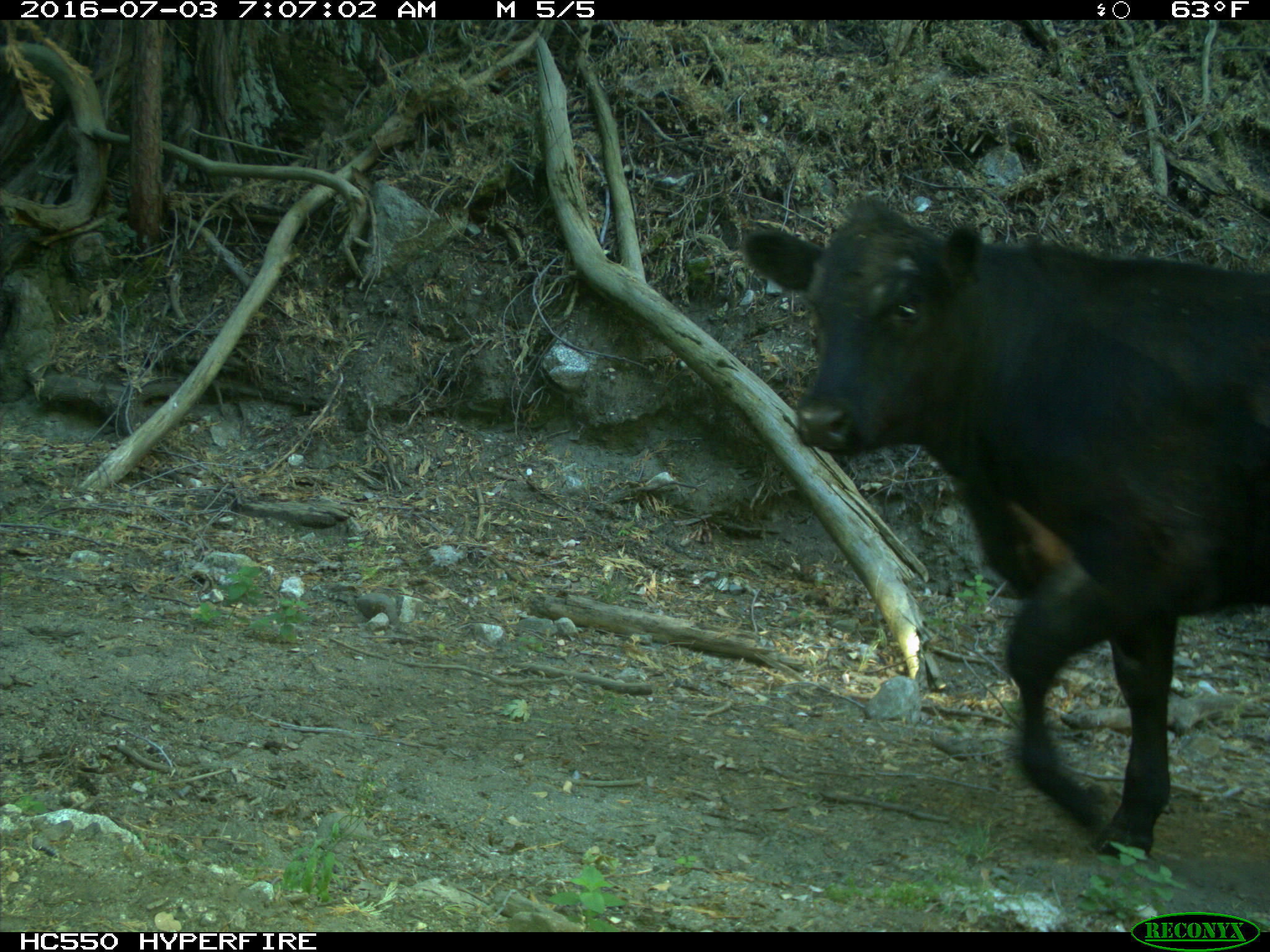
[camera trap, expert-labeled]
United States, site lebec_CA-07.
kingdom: Animalia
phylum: Chordata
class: Mammalia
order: Artiodactyla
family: Bovidae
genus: Bos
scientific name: Bos taurus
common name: domestic cow